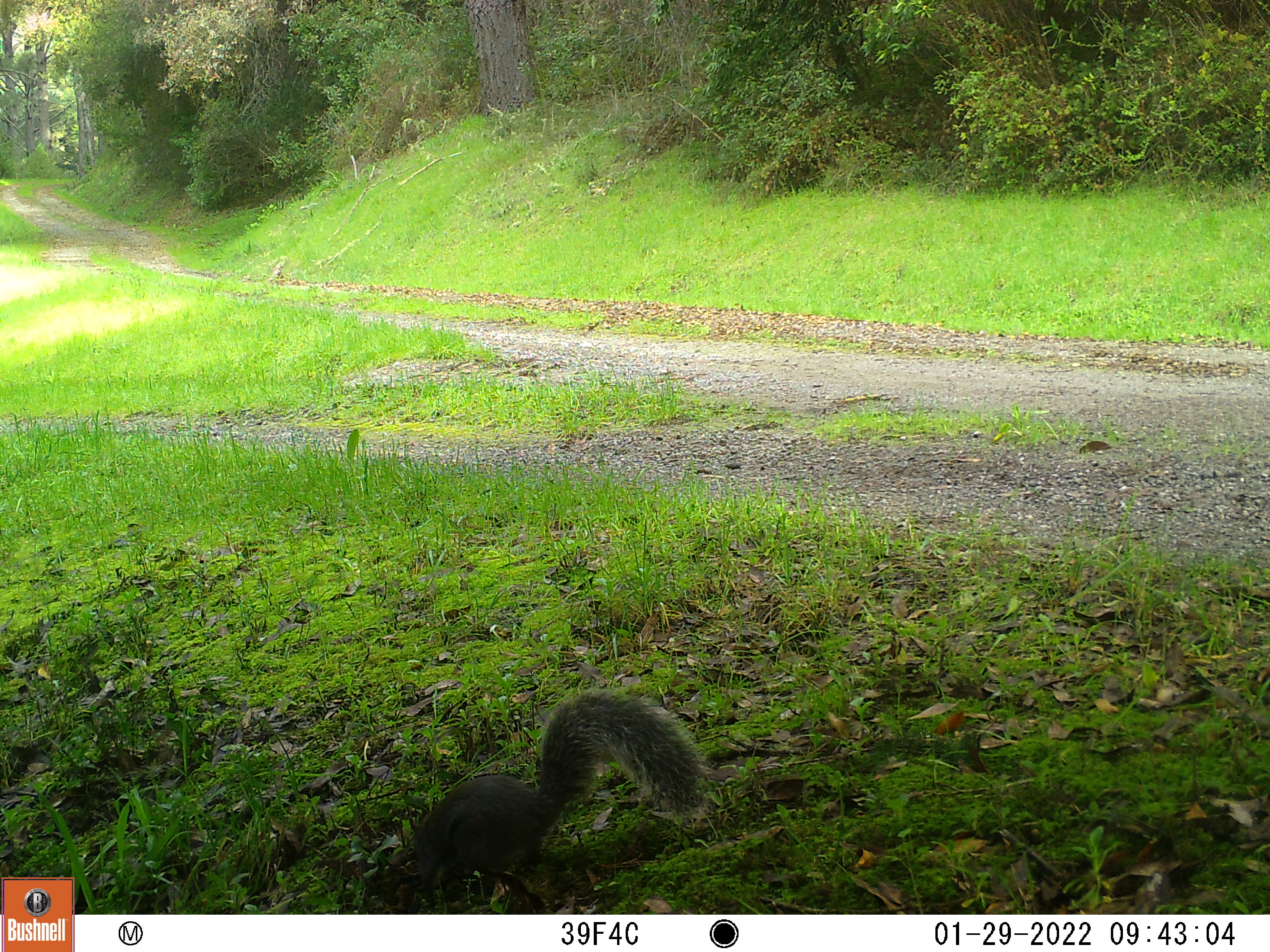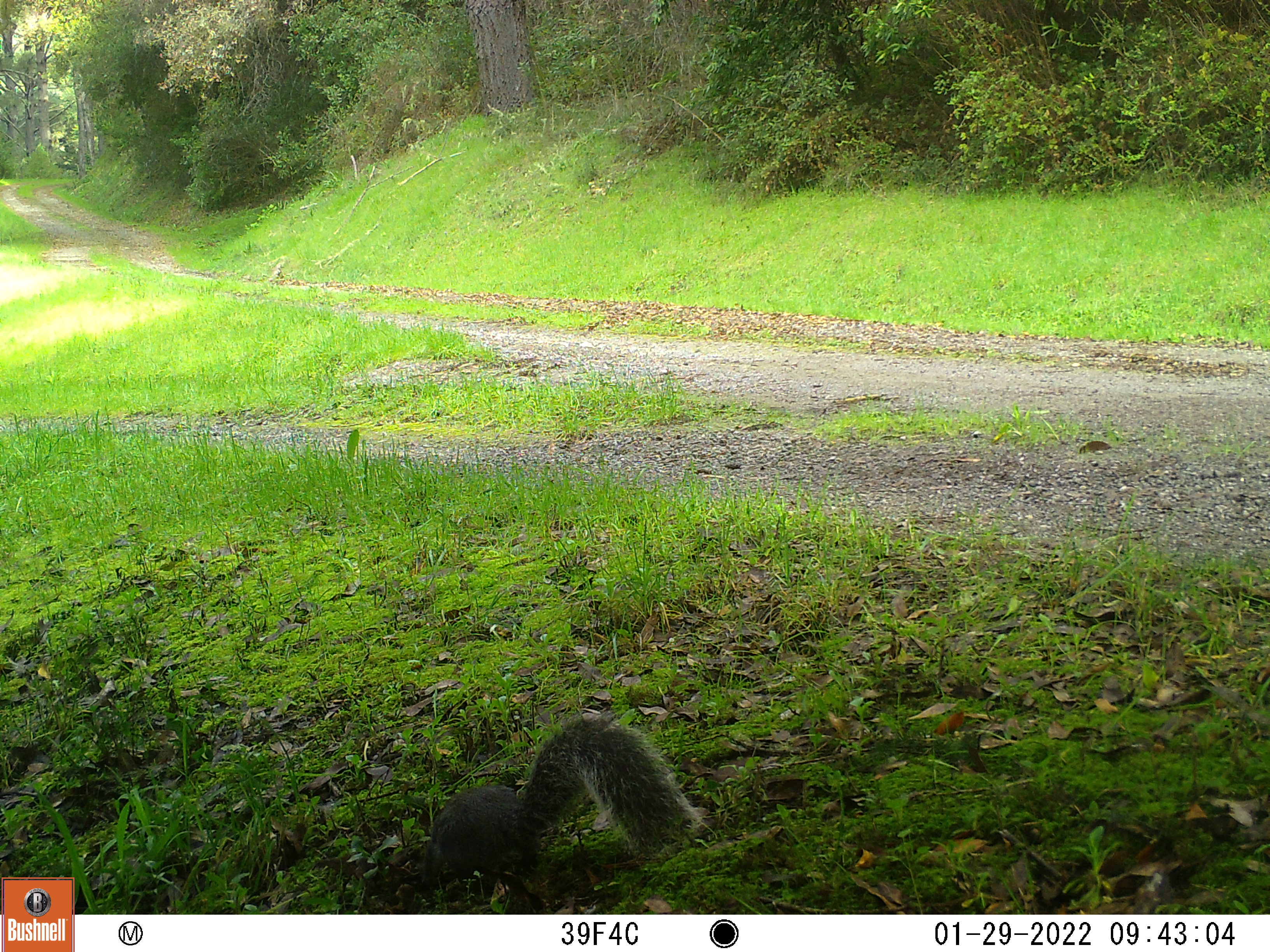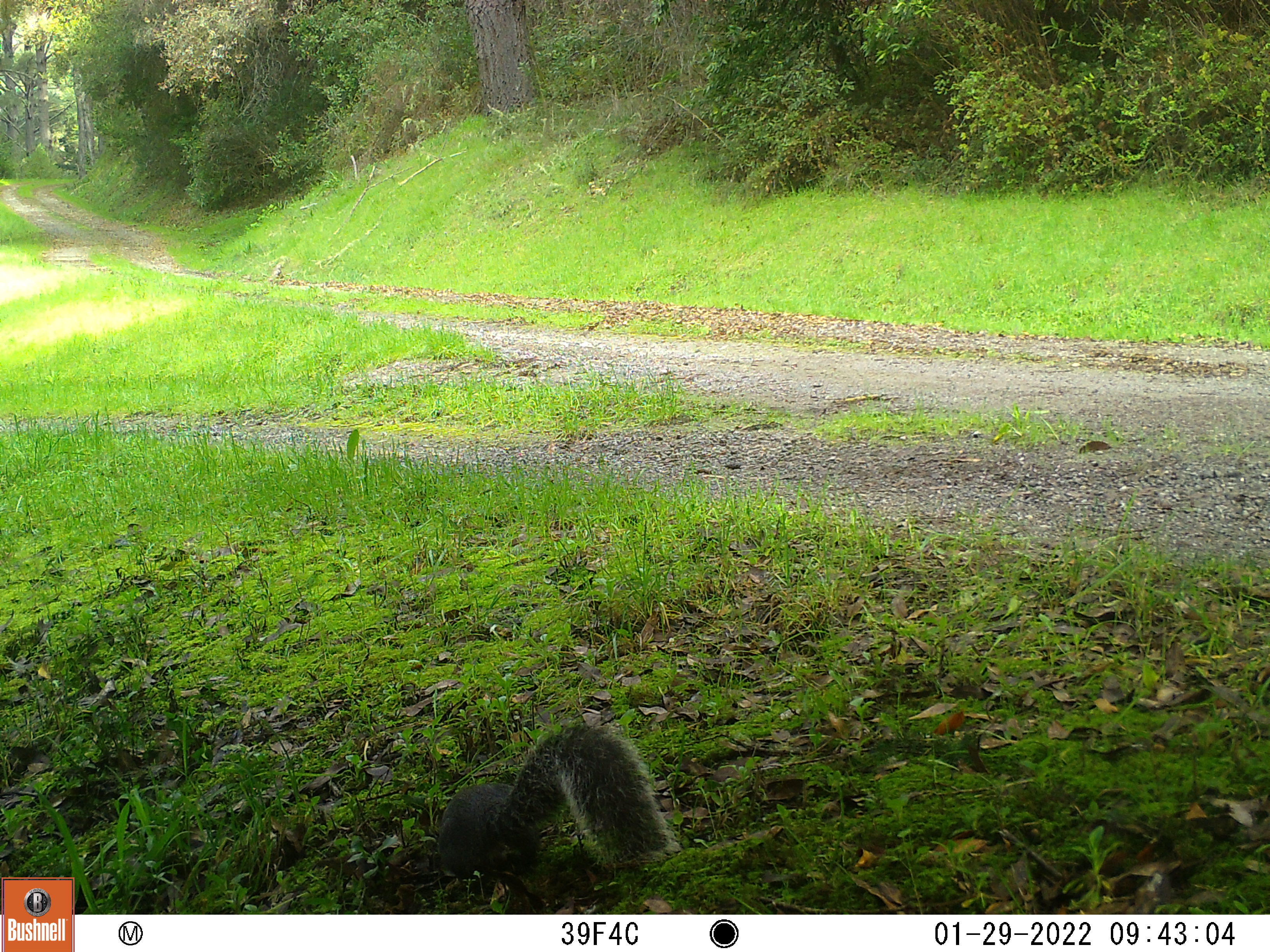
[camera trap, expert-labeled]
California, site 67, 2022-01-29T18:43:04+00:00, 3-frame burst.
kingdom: Animalia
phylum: Chordata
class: Mammalia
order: Rodentia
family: Sciuridae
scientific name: Sciuridae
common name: squirrel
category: unknown squirrel